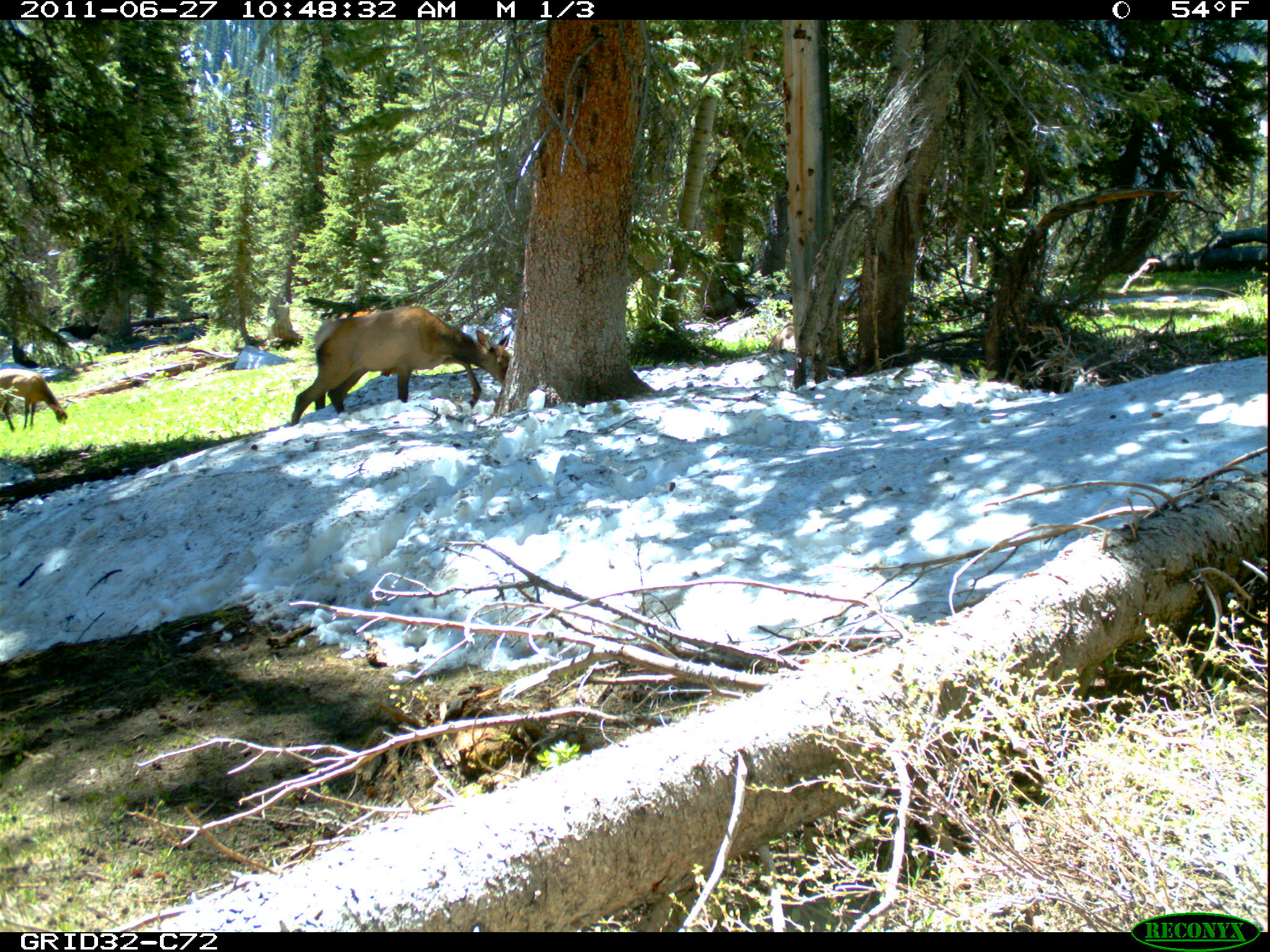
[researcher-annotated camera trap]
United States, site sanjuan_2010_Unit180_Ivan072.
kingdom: Animalia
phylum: Chordata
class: Mammalia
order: Artiodactyla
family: Cervidae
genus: Cervus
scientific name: Cervus elaphus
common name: red deer